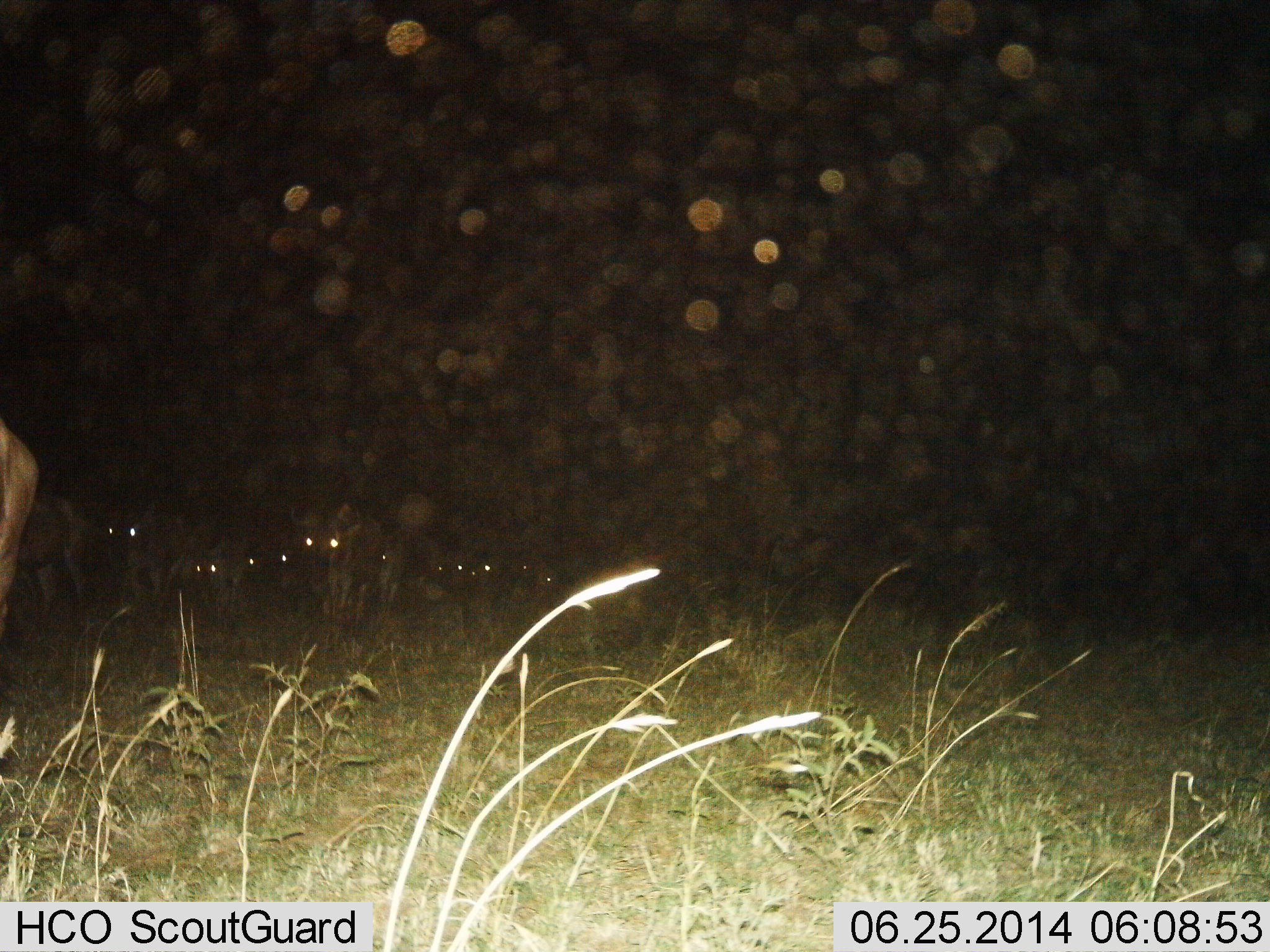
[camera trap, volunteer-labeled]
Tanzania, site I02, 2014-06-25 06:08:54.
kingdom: Animalia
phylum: Chordata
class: Mammalia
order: Artiodactyla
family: Bovidae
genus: Connochaetes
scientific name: Connochaetes taurinus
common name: blue wildebeest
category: wildebeest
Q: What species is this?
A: Wildebeest (blue wildebeest) (Connochaetes taurinus).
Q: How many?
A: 11-50.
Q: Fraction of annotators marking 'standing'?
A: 20%.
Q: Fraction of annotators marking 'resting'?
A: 10%.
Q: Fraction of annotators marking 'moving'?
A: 80%.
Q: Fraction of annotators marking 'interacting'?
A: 0%.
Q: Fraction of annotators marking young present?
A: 0%.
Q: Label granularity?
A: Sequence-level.